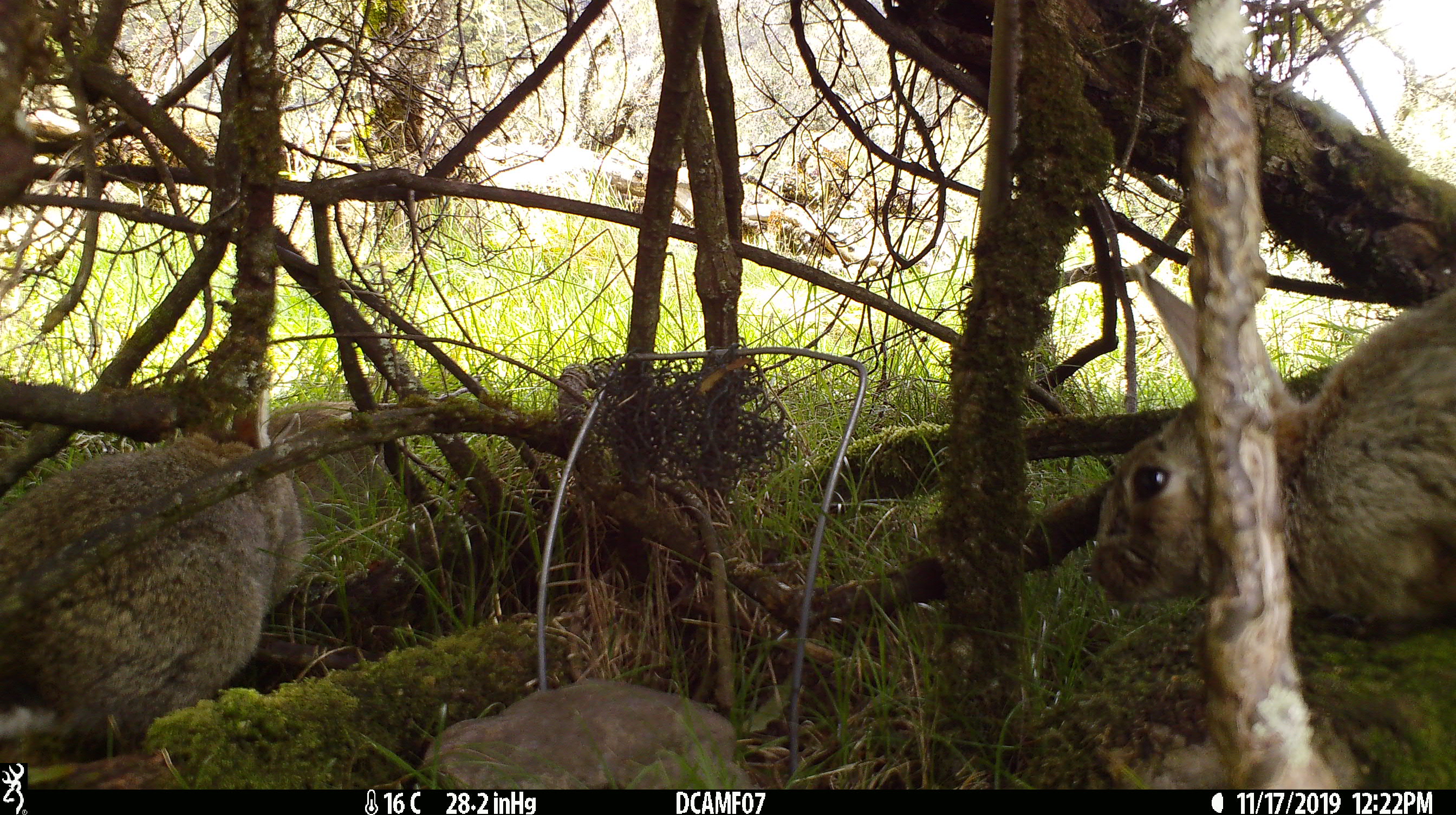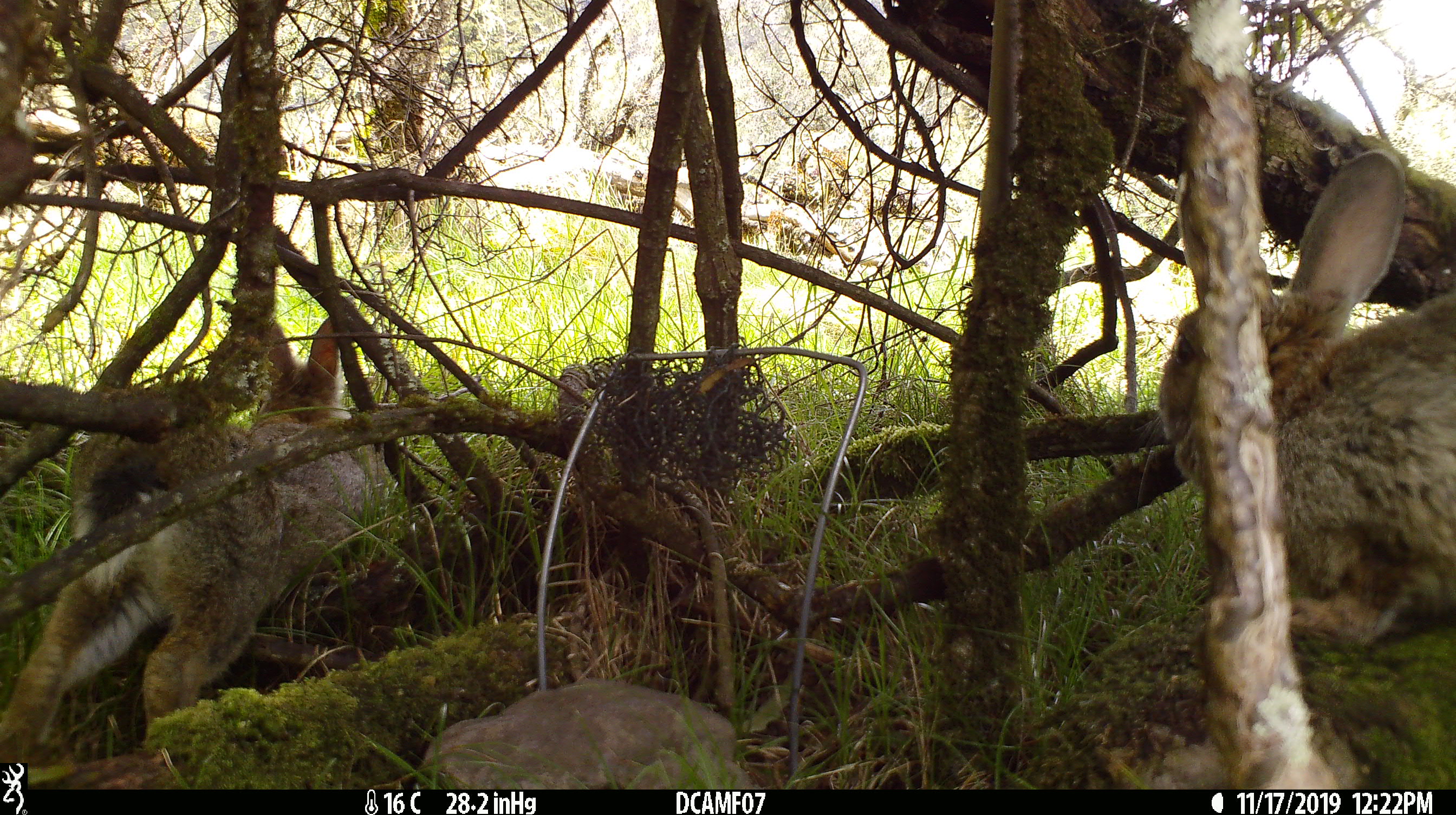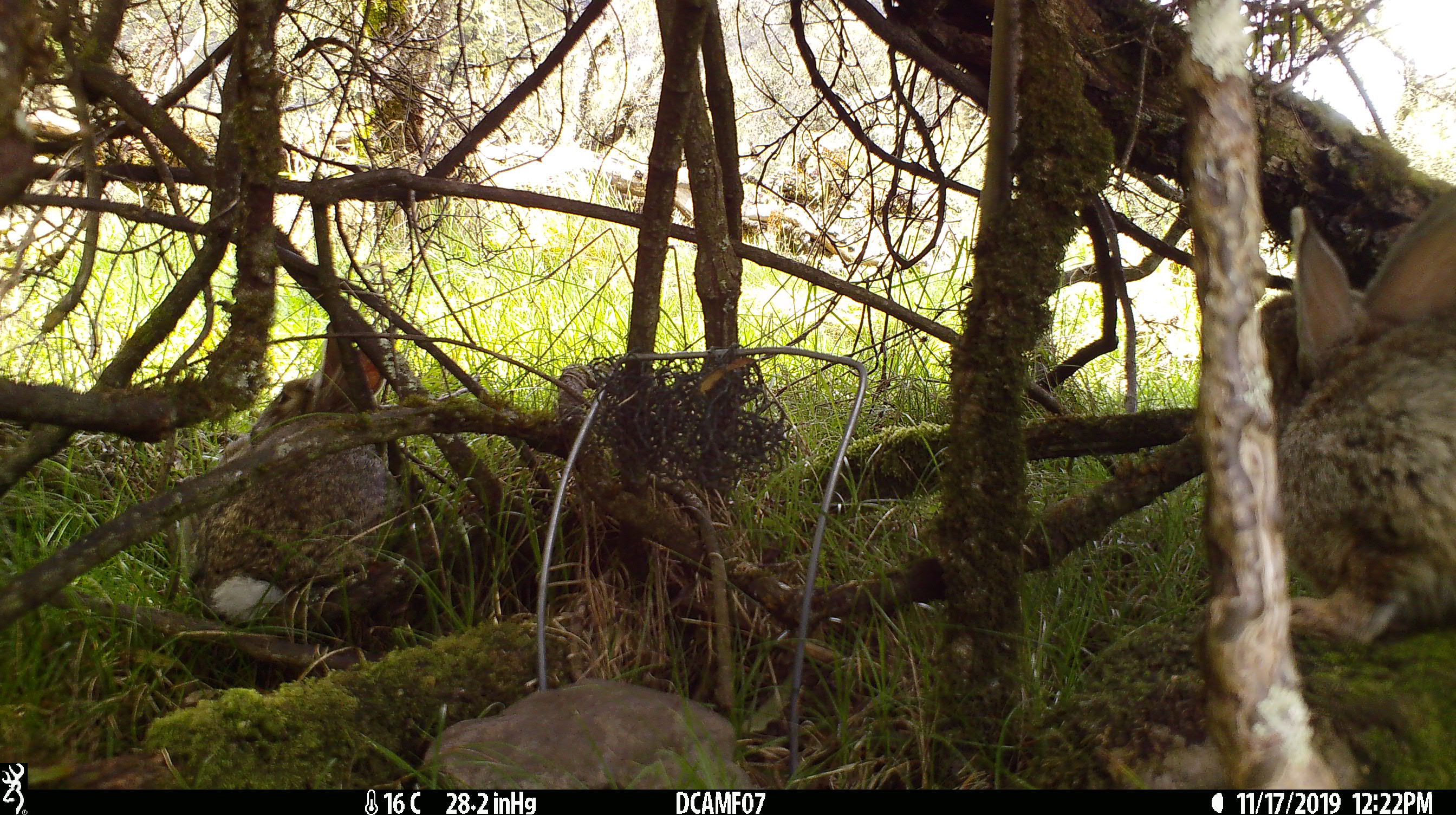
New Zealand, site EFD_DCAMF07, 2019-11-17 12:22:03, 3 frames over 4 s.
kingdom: Animalia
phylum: Chordata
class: Mammalia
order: Lagomorpha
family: Leporidae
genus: Oryctolagus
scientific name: Oryctolagus cuniculus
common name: european rabbit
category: rabbit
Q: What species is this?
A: Rabbit (european rabbit) (Oryctolagus cuniculus).